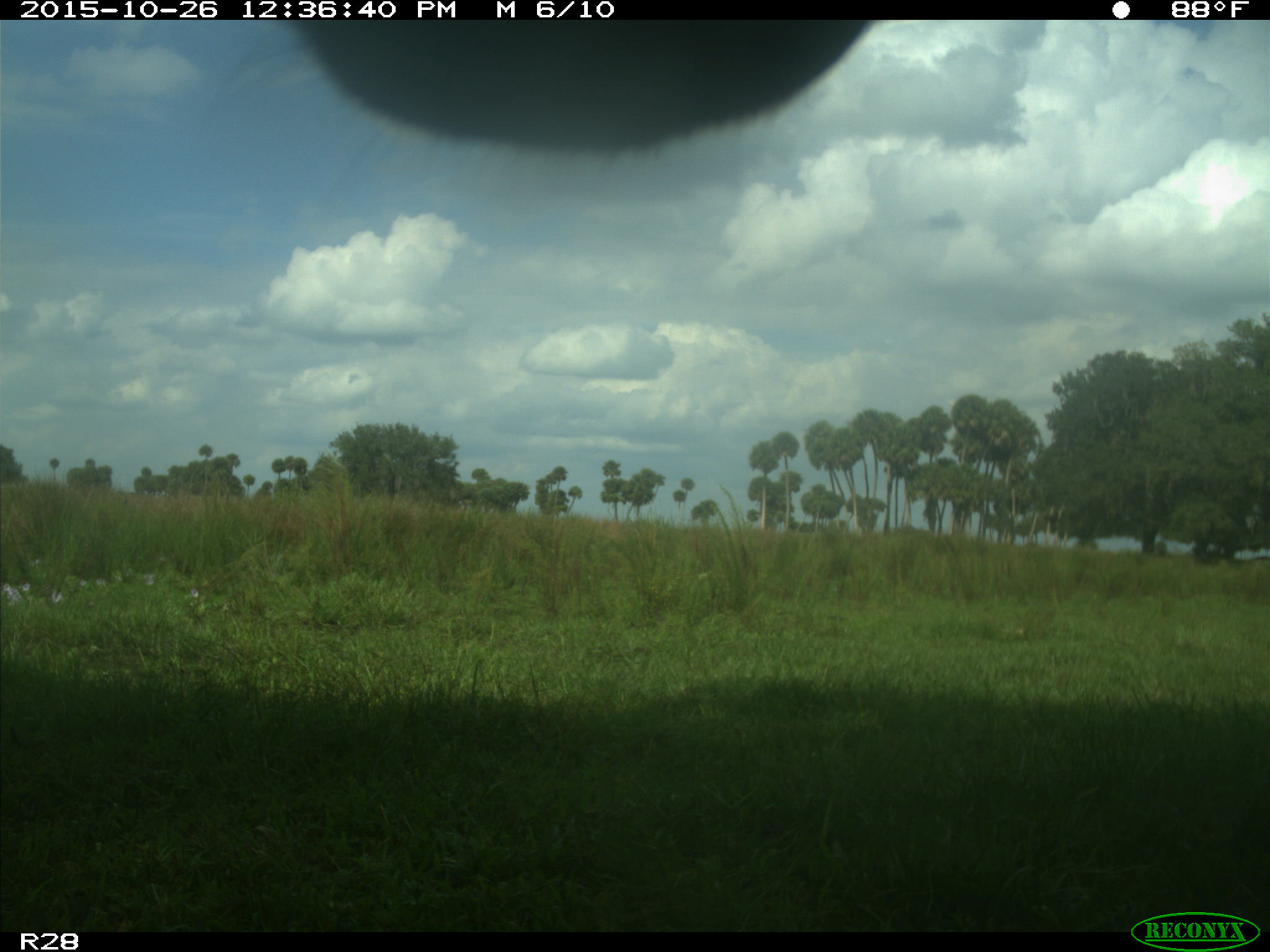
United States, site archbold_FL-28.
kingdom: Animalia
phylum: Chordata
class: Mammalia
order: Artiodactyla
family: Bovidae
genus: Bos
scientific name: Bos taurus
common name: domestic cow